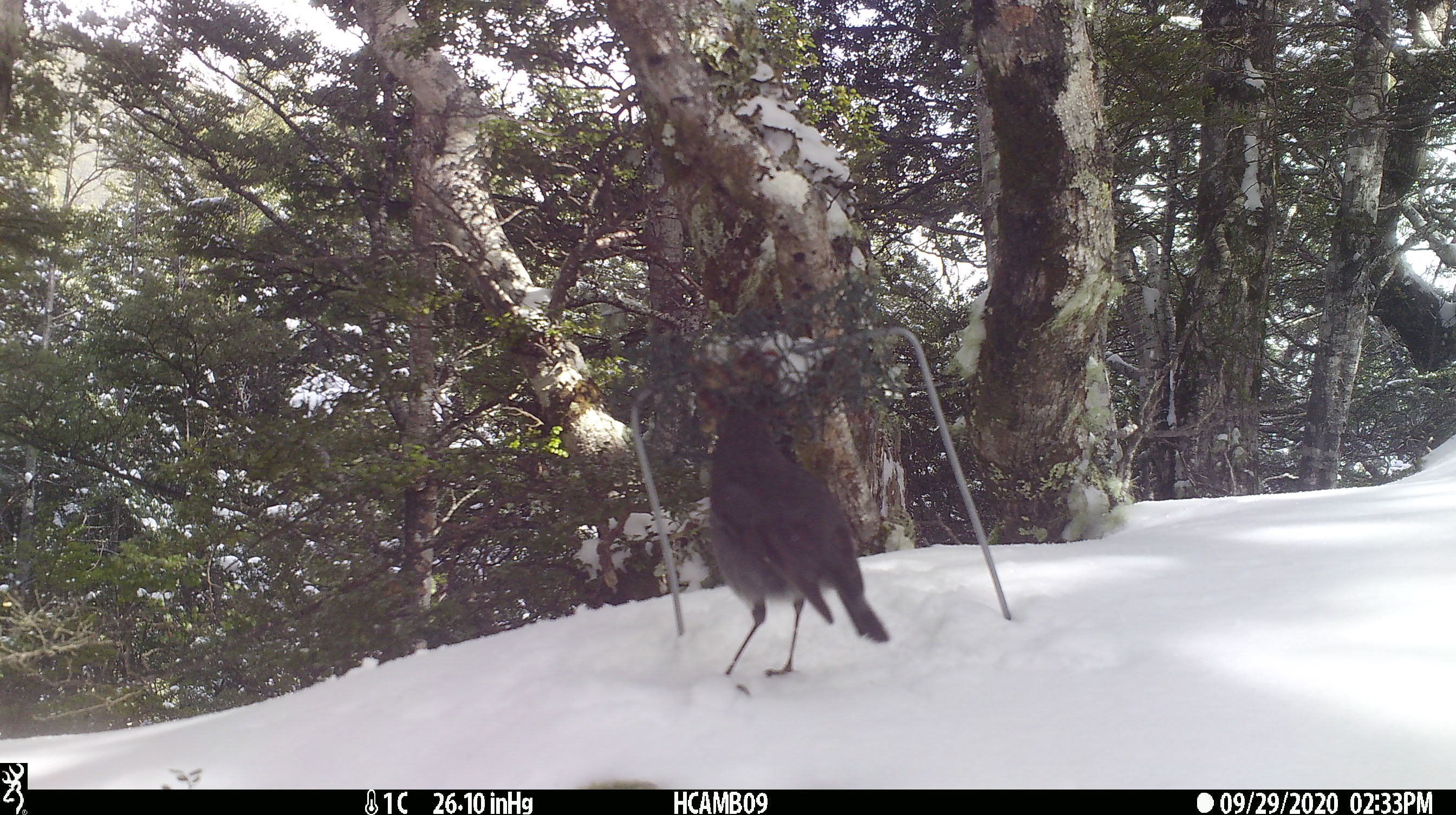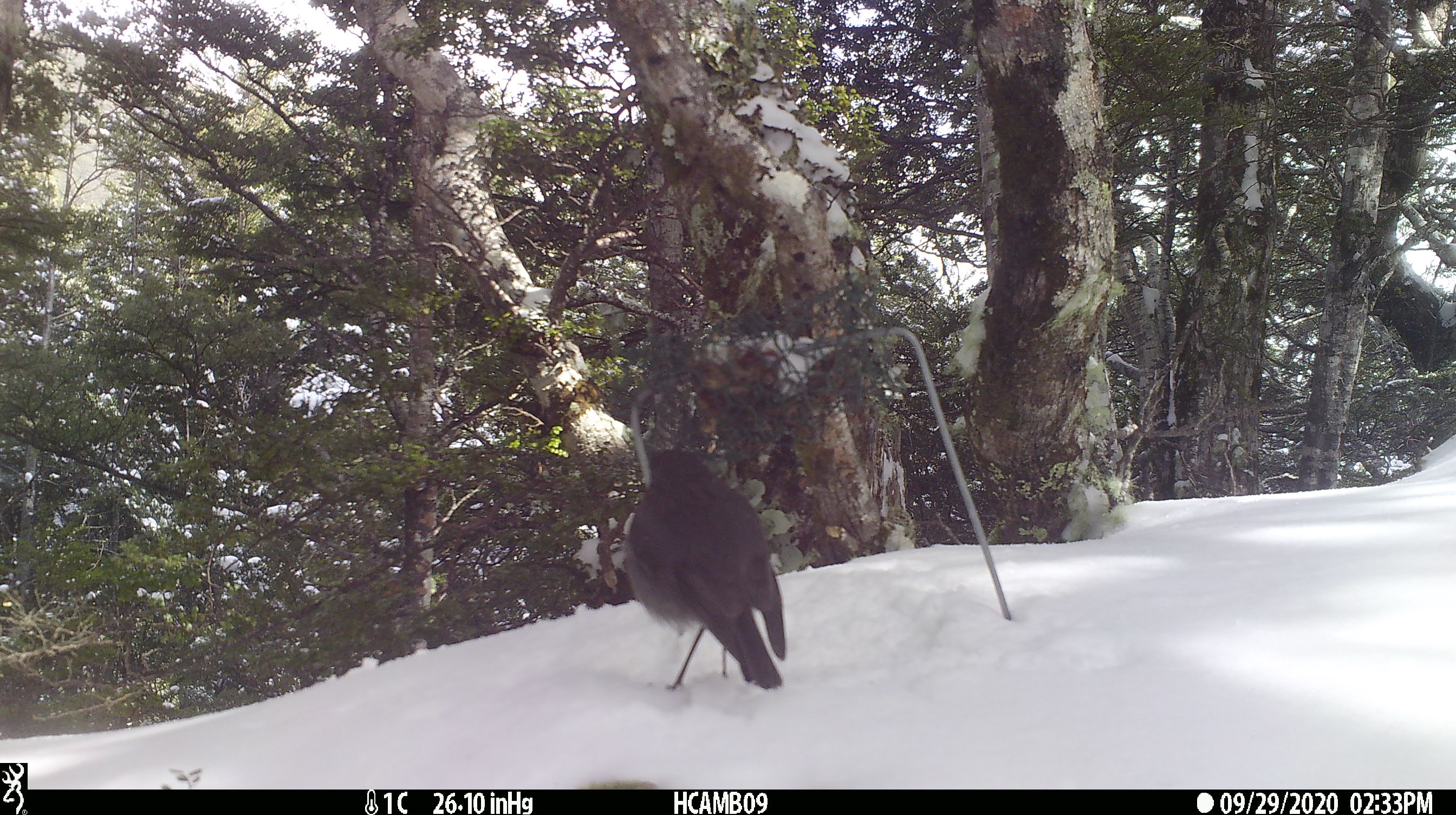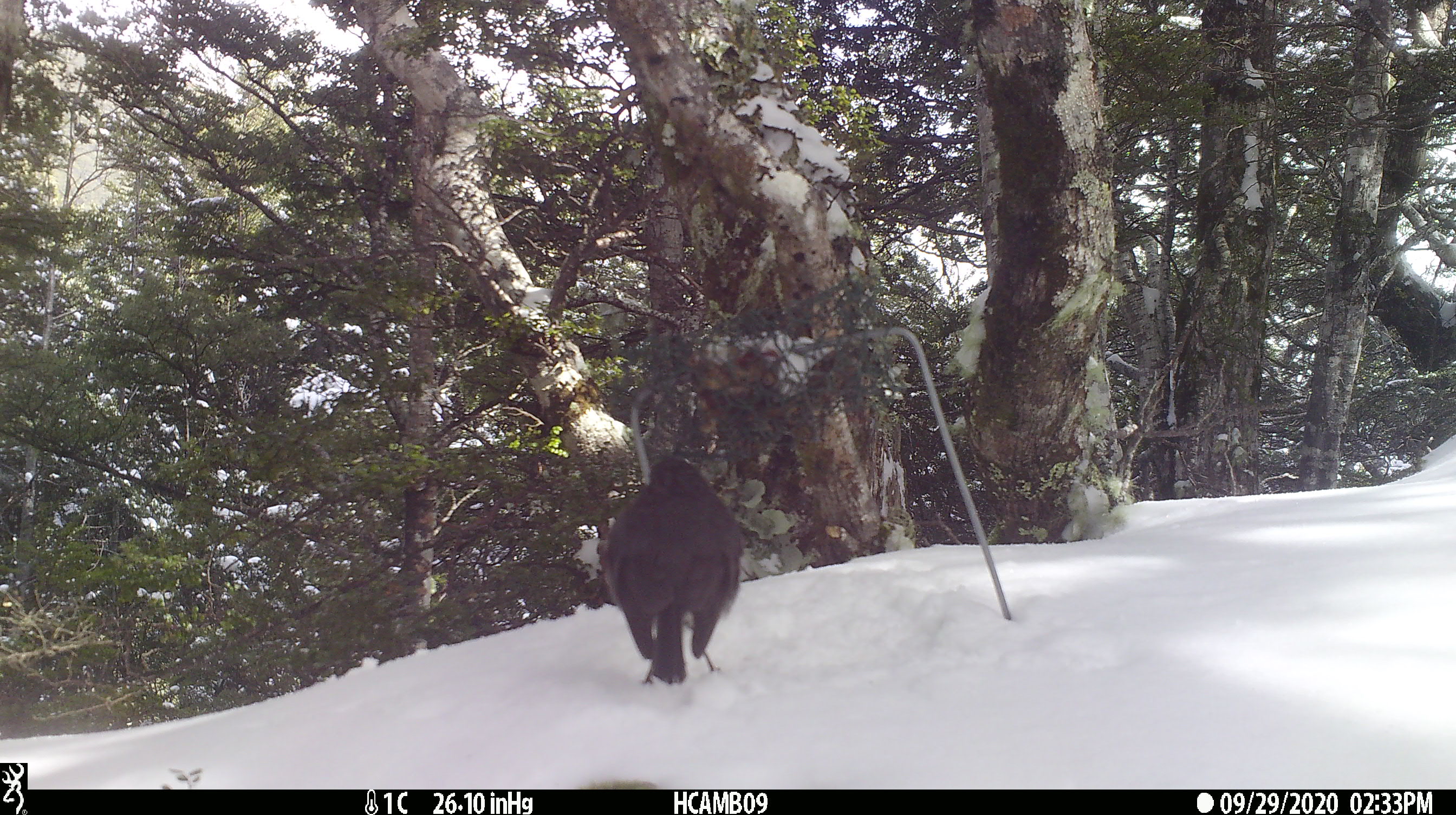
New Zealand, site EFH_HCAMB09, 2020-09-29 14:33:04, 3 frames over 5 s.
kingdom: Animalia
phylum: Chordata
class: Aves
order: Passeriformes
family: Petroicidae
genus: Petroica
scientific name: Petroica australis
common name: new zealand robin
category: robin